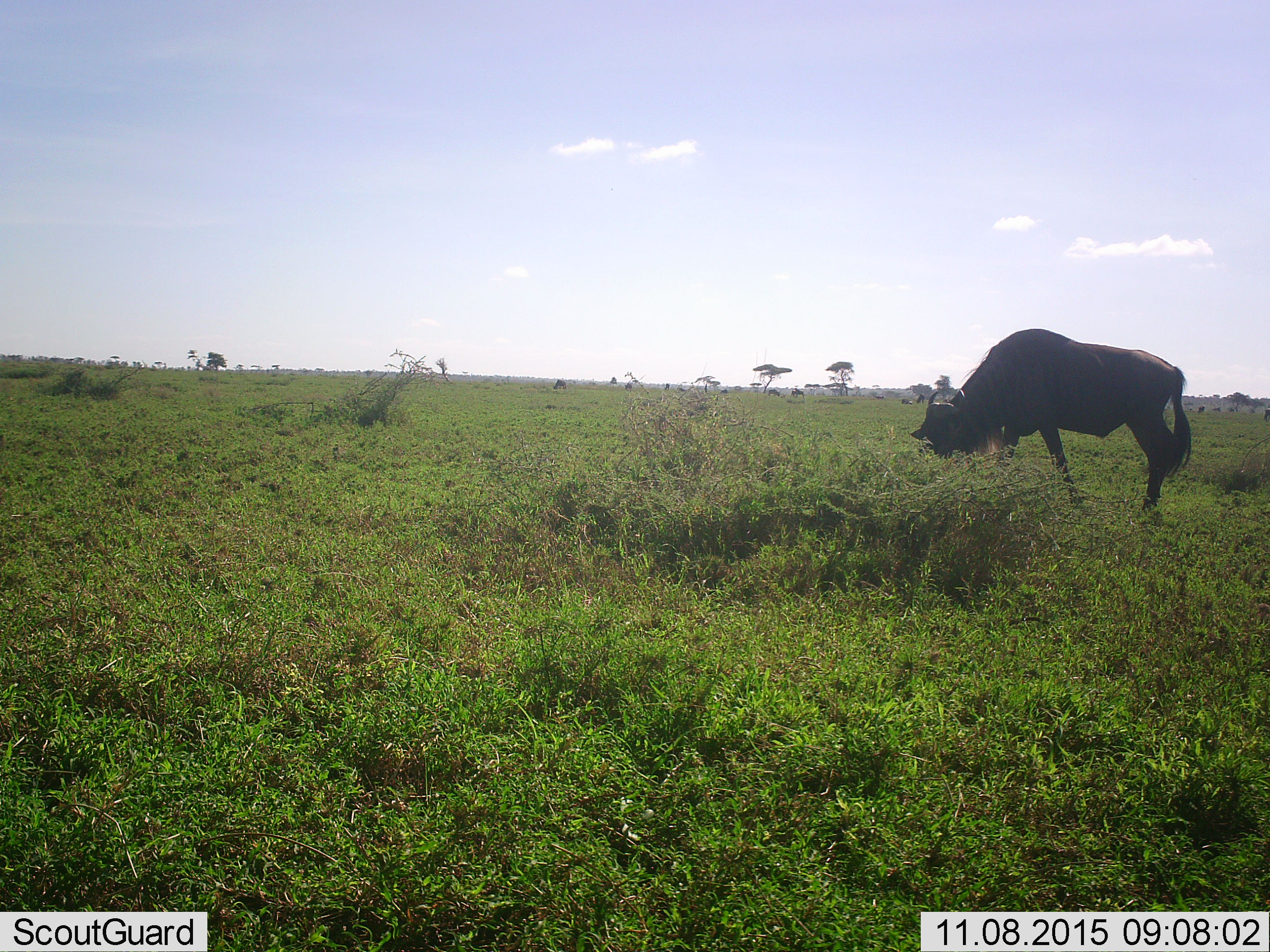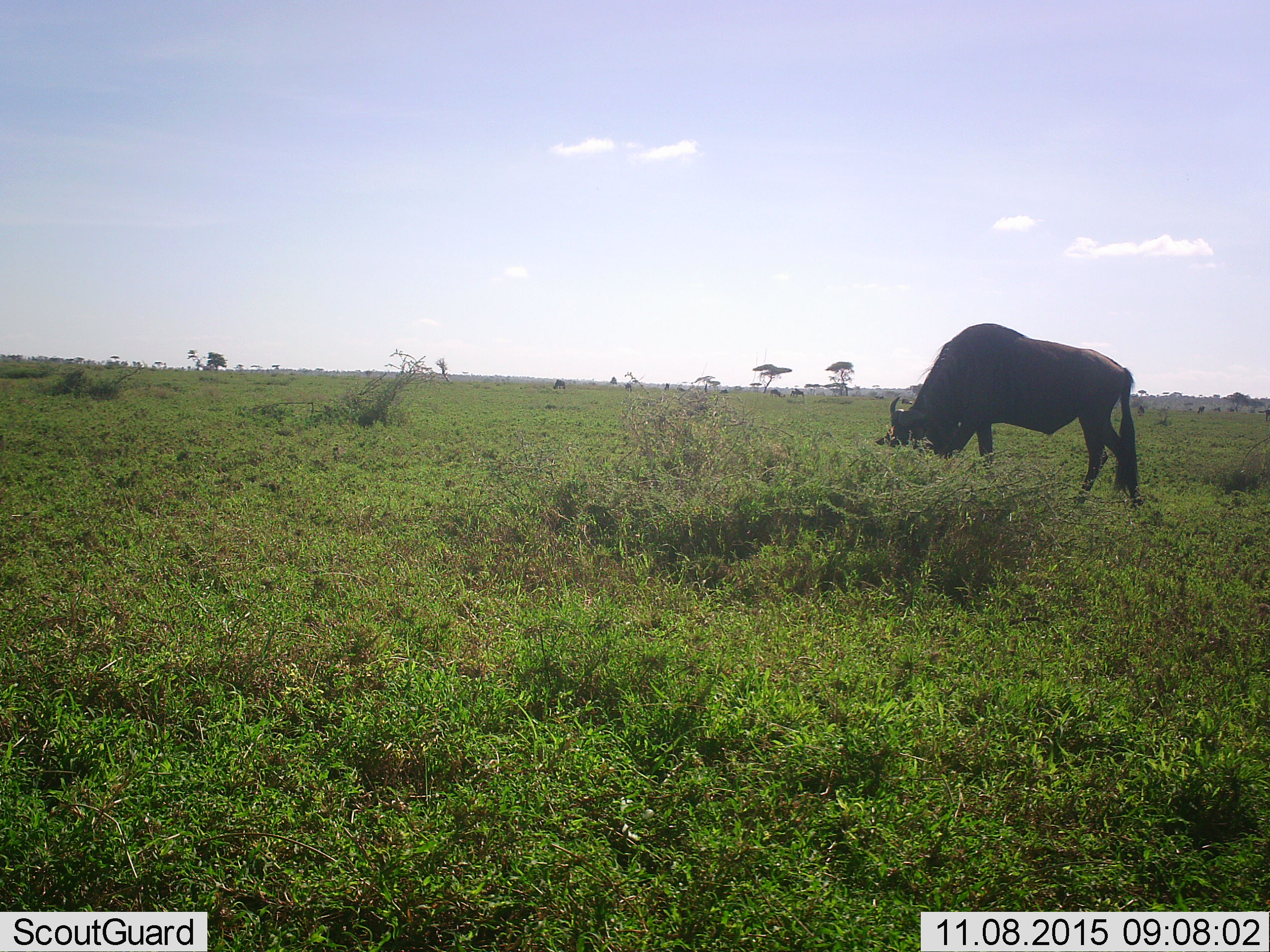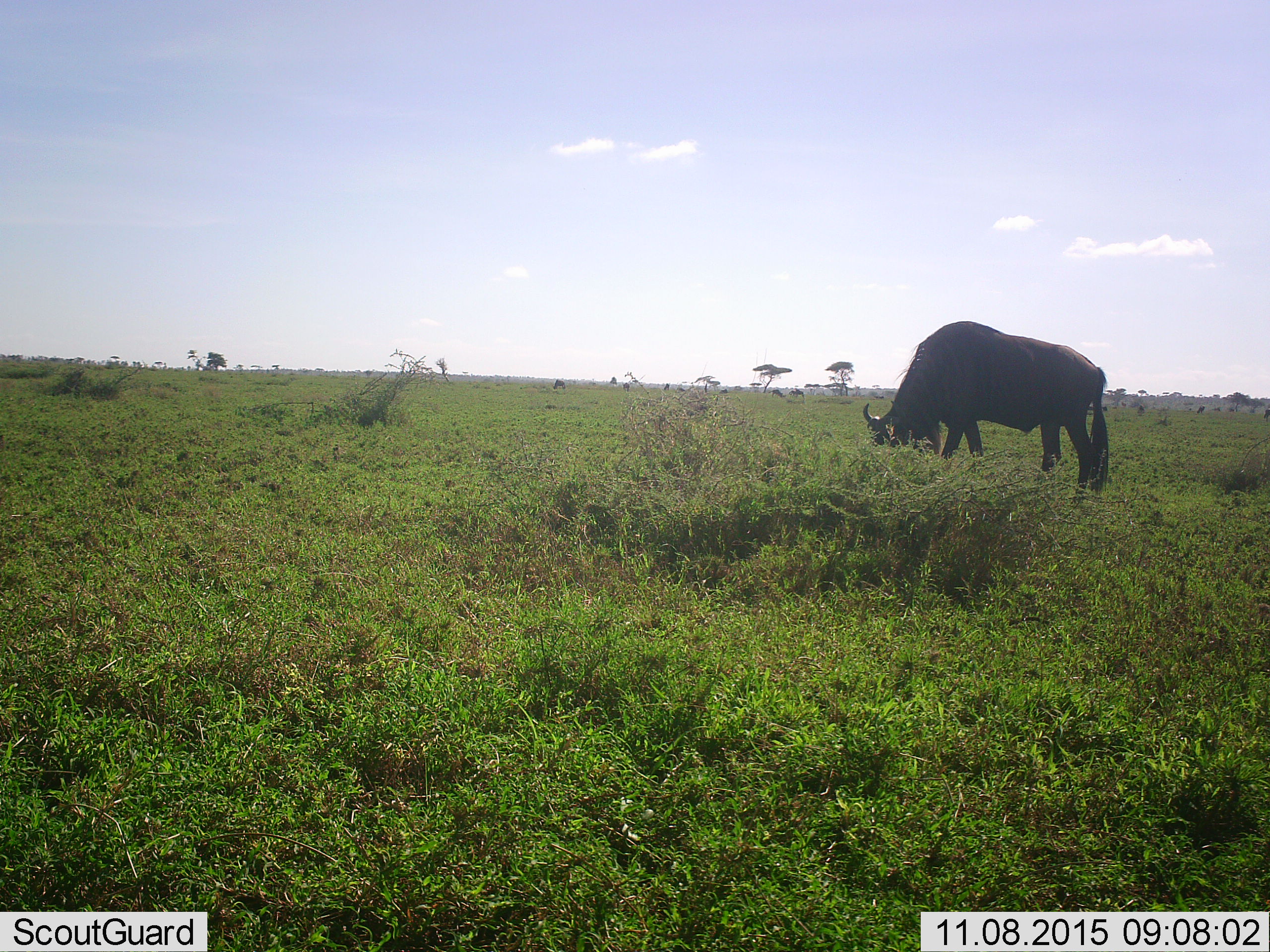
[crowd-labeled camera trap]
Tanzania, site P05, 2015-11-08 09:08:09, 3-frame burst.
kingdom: Animalia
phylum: Chordata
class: Mammalia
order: Artiodactyla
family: Bovidae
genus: Connochaetes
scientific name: Connochaetes taurinus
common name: blue wildebeest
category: wildebeest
Wildebeest (blue wildebeest) (Connochaetes taurinus), count 11-50. Behavior (volunteer vote fractions): standing 29%, resting 0%, moving 71%, interacting 0%. Young present (vote fraction): 0%. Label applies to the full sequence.